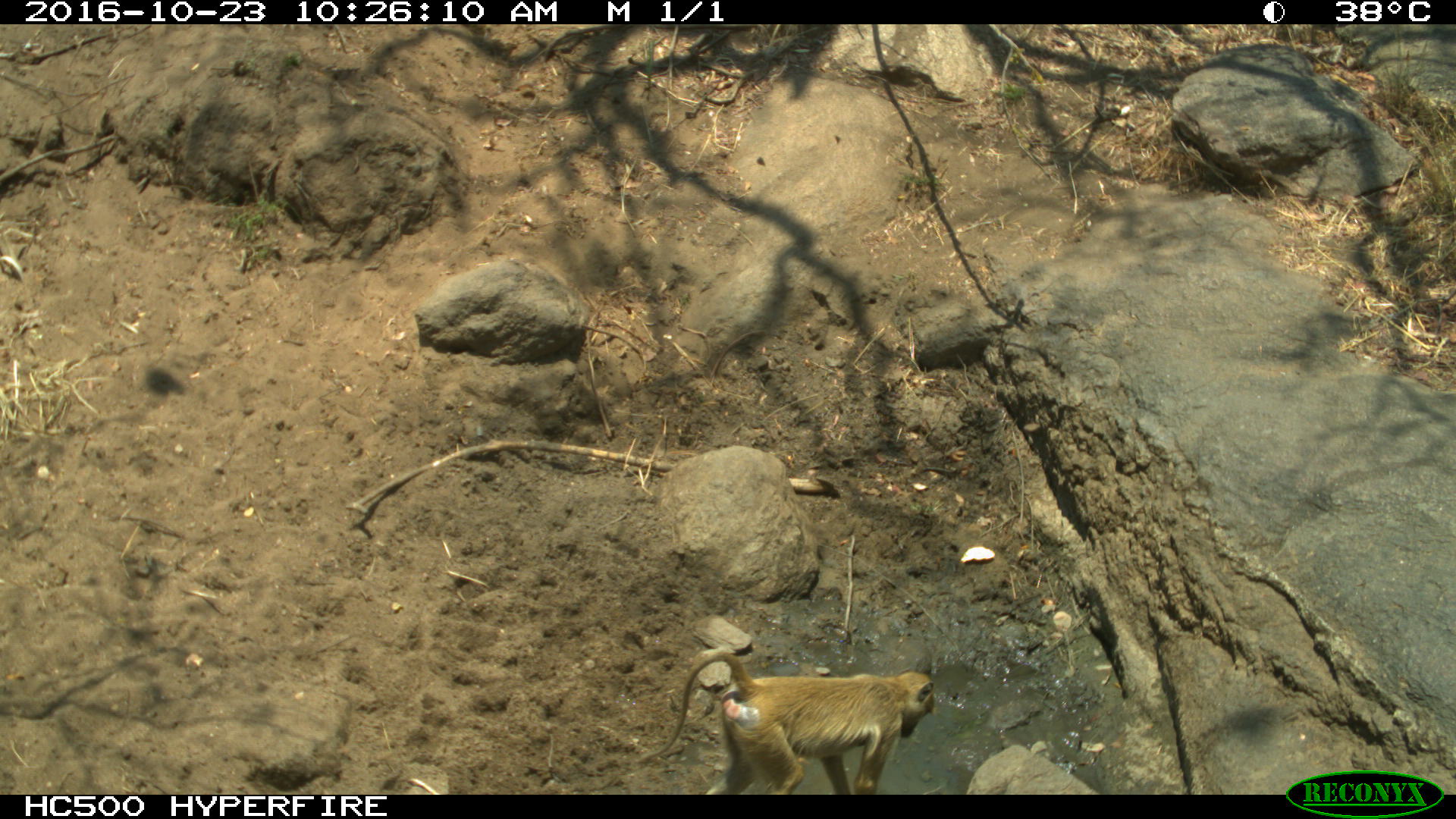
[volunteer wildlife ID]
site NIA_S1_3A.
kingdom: Animalia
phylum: Chordata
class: Mammalia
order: Primates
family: Cercopithecidae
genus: Papio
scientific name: Papio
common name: baboon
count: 1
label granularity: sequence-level